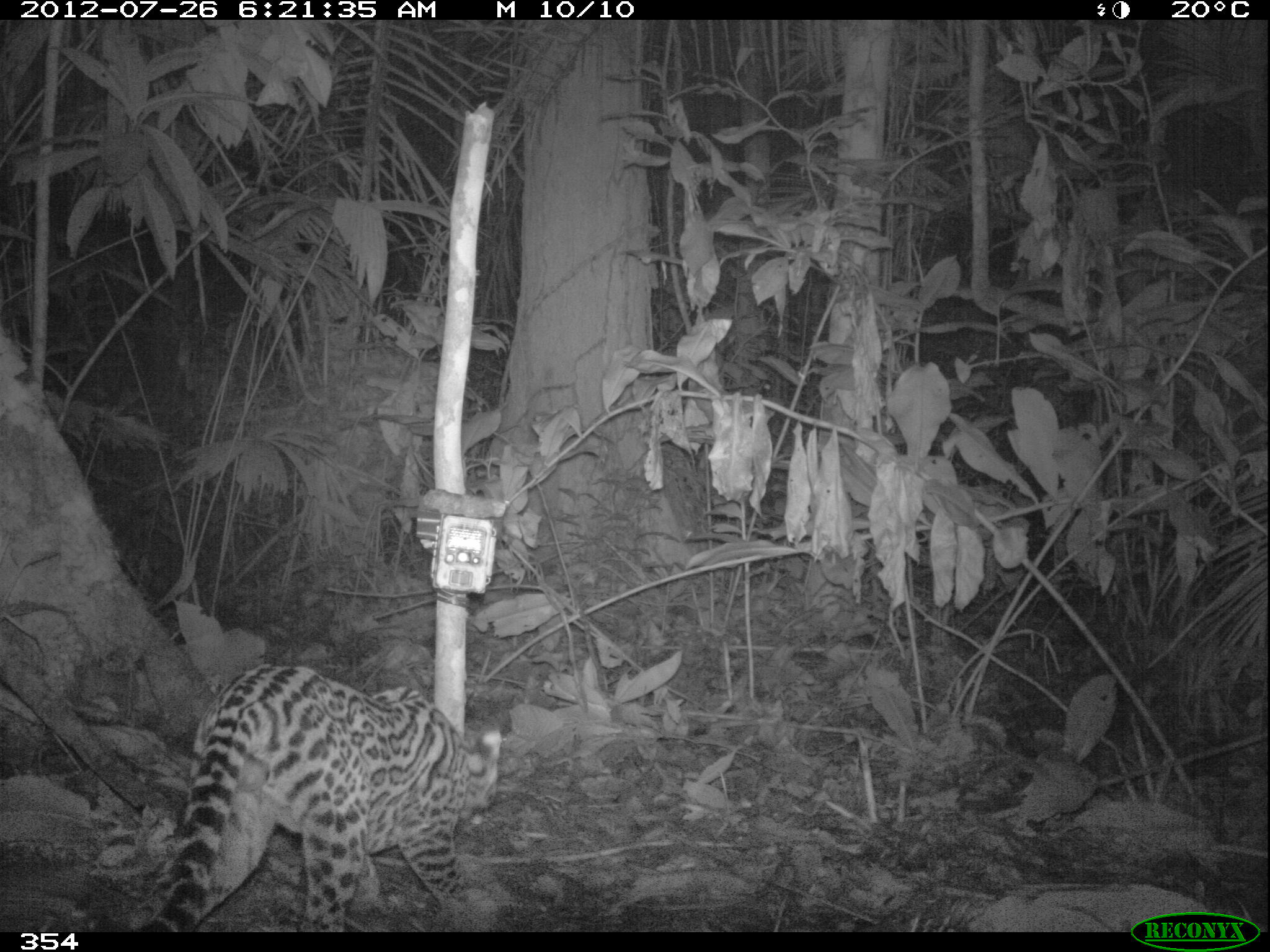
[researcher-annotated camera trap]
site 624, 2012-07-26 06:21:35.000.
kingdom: Animalia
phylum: Chordata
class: Mammalia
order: Carnivora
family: Felidae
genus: Leopardus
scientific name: Leopardus pardalis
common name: ocelot